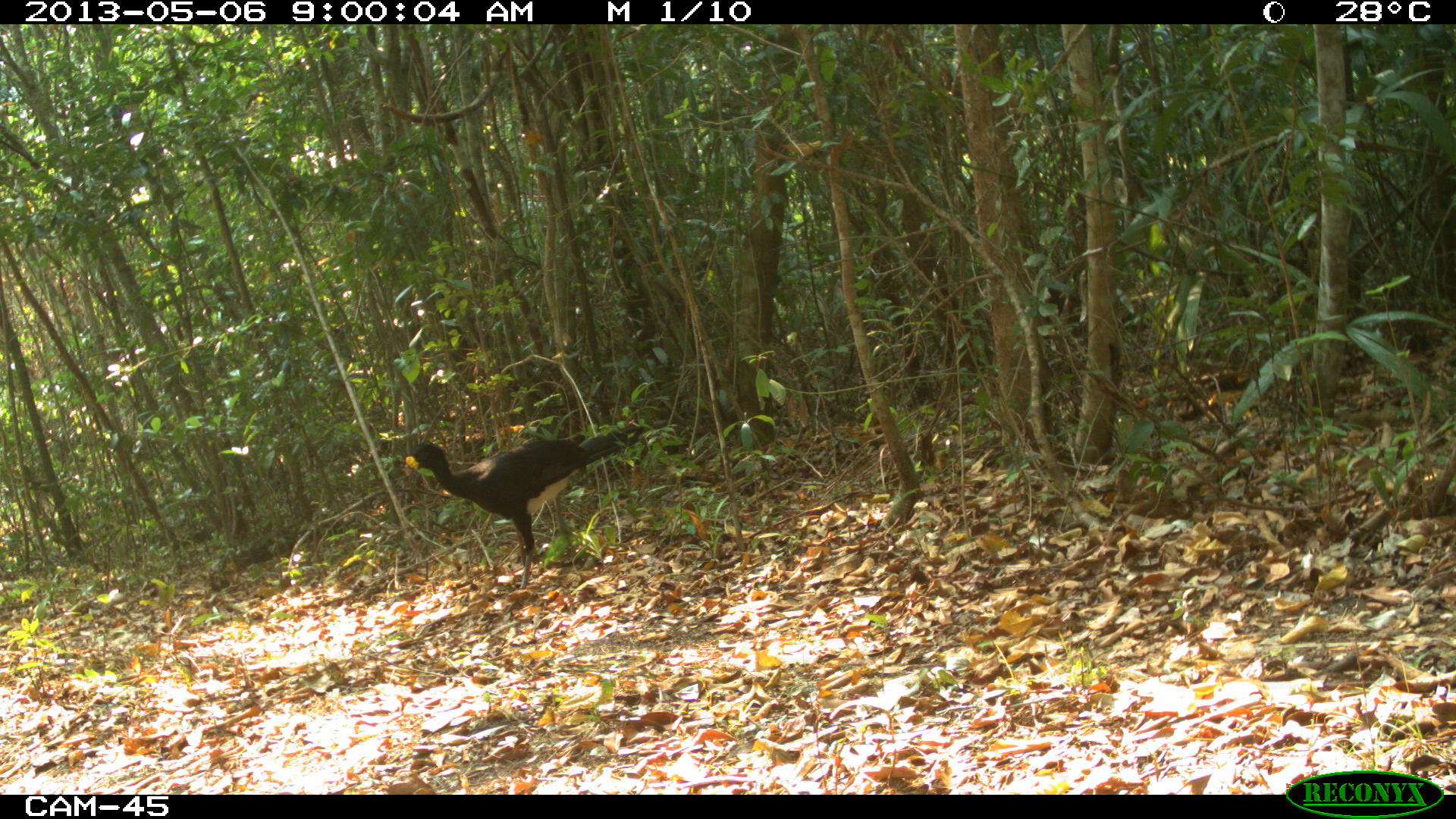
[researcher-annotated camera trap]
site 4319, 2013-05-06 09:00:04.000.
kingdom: Animalia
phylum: Chordata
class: Aves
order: Galliformes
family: Cracidae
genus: Crax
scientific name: Crax rubra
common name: great curassow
Crax rubra (great curassow), count 1, sex male.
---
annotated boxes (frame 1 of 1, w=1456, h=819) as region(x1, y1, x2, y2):
crax rubra: region(404, 426, 653, 614)